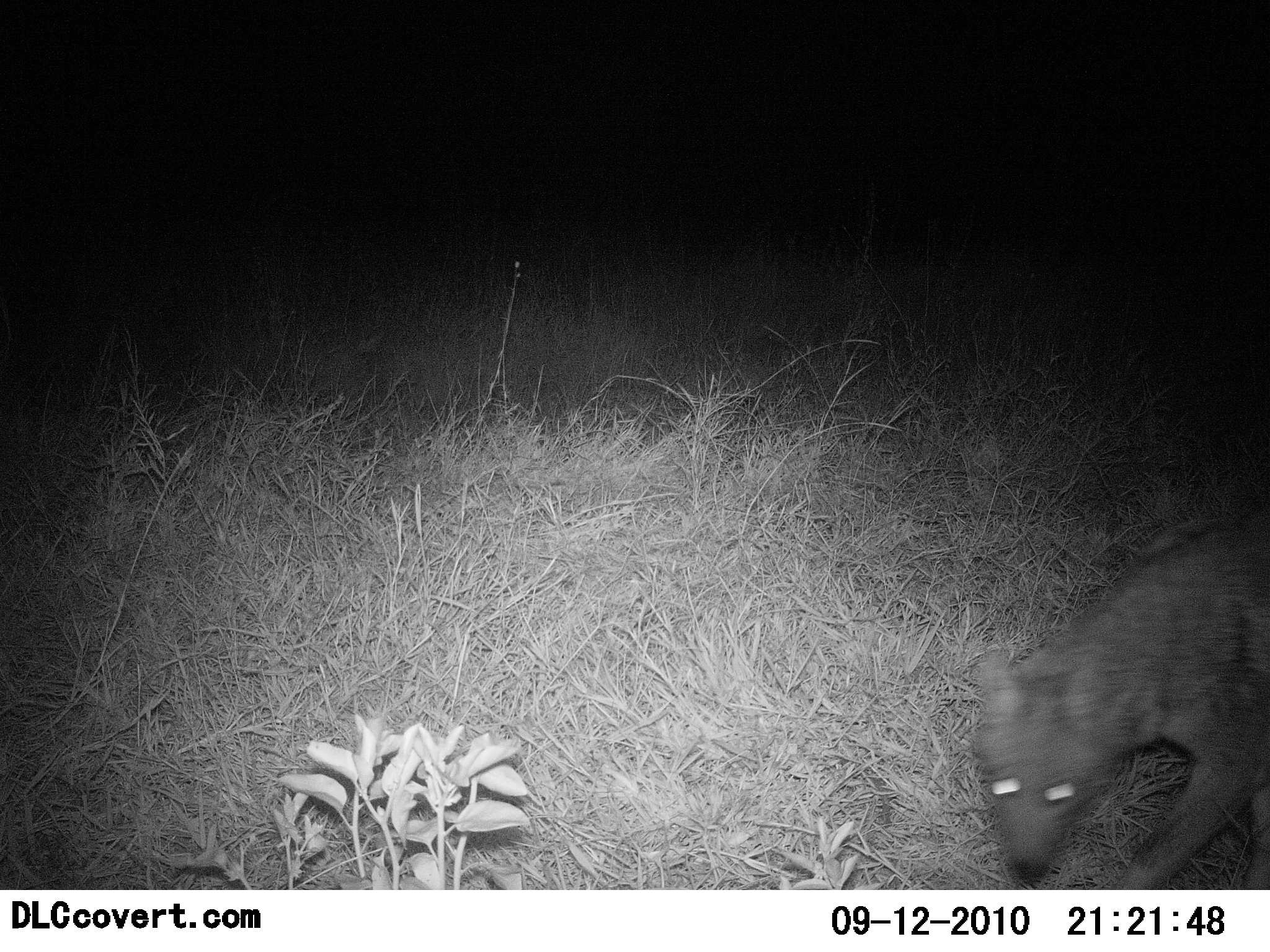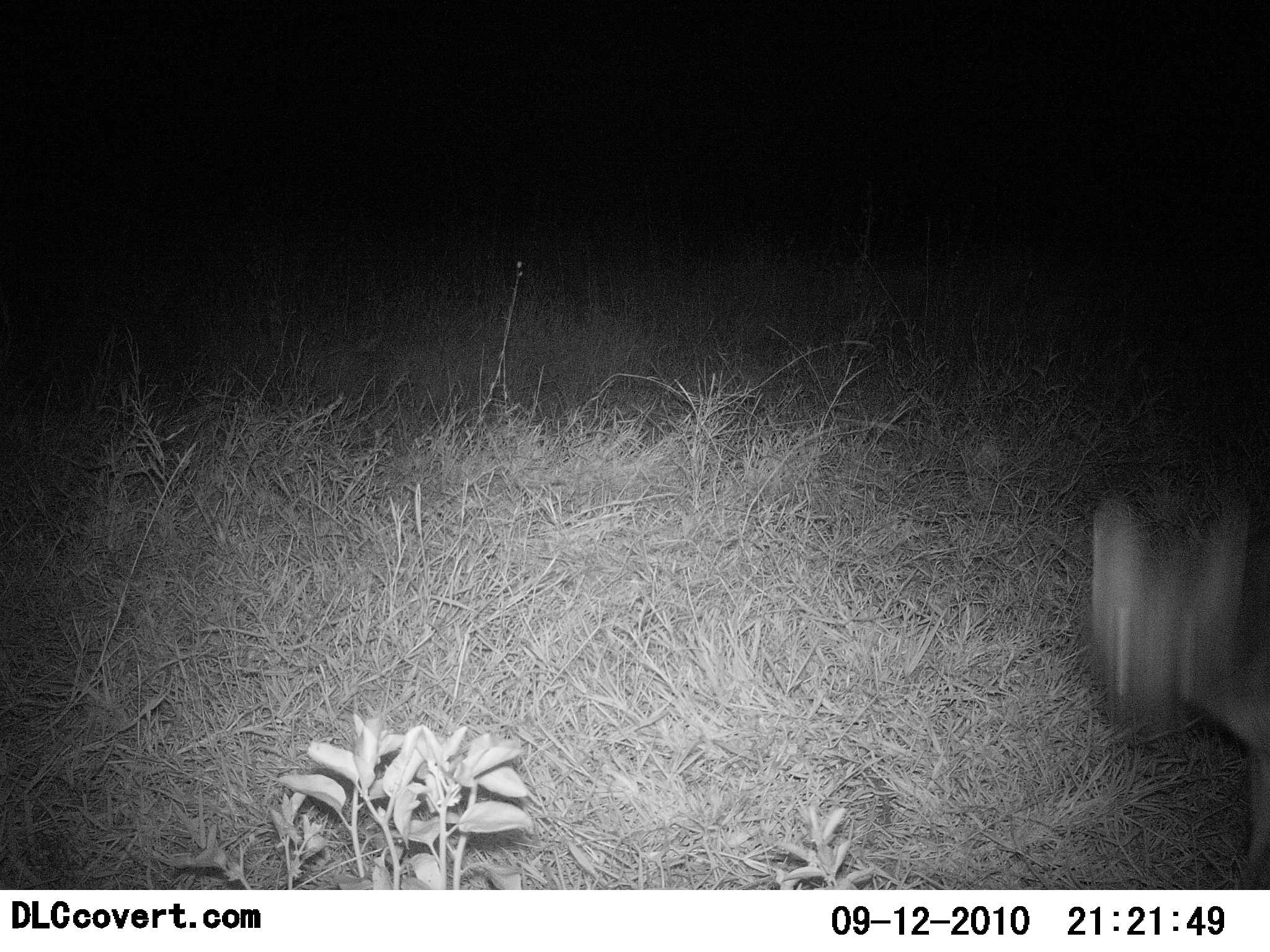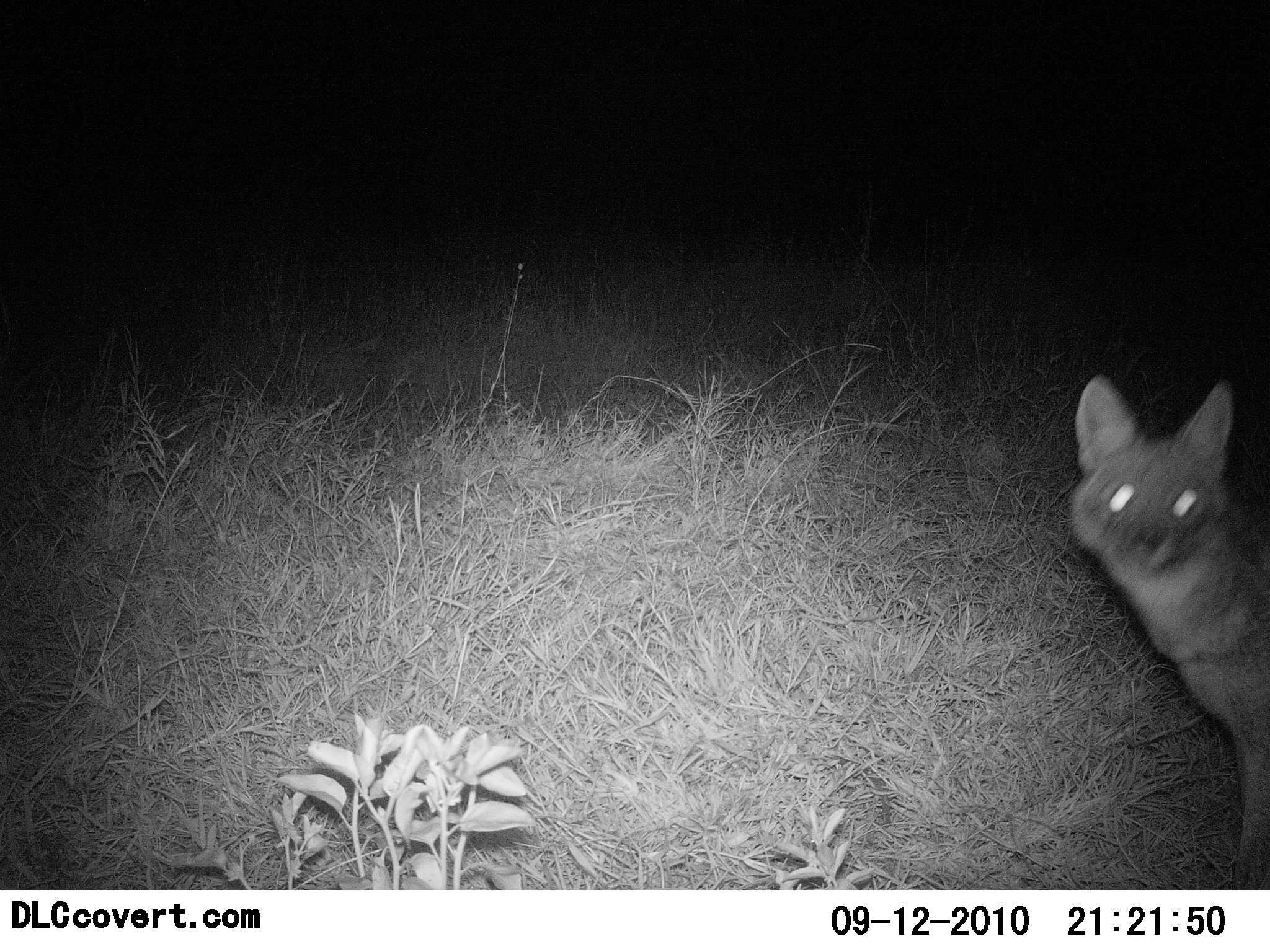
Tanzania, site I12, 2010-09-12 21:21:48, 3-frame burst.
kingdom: Animalia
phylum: Chordata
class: Mammalia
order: Carnivora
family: Canidae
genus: Lupulella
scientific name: Lupulella mesomelas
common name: black-backed jackal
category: jackal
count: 1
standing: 33%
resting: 0%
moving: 58%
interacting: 25%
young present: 0%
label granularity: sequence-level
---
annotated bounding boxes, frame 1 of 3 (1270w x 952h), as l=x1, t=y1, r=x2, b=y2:
animal: l=969, t=524, r=1270, b=891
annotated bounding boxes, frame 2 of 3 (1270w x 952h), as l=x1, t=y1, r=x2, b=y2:
animal: l=1088, t=487, r=1270, b=890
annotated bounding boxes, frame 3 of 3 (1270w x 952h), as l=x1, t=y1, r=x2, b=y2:
animal: l=1067, t=373, r=1270, b=889